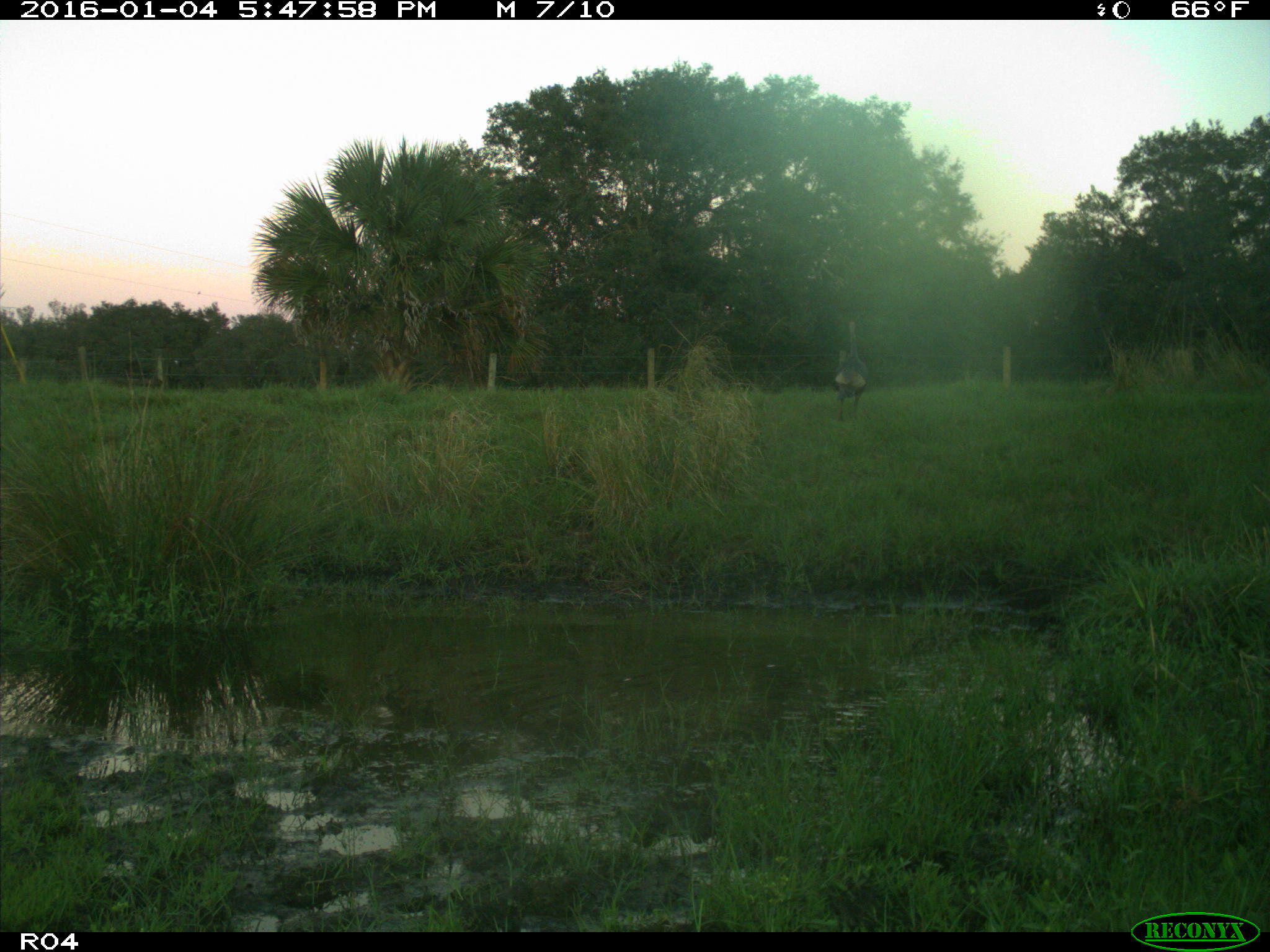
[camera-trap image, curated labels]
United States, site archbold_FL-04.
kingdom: Animalia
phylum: Chordata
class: Aves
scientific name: Aves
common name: birds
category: unidentified bird